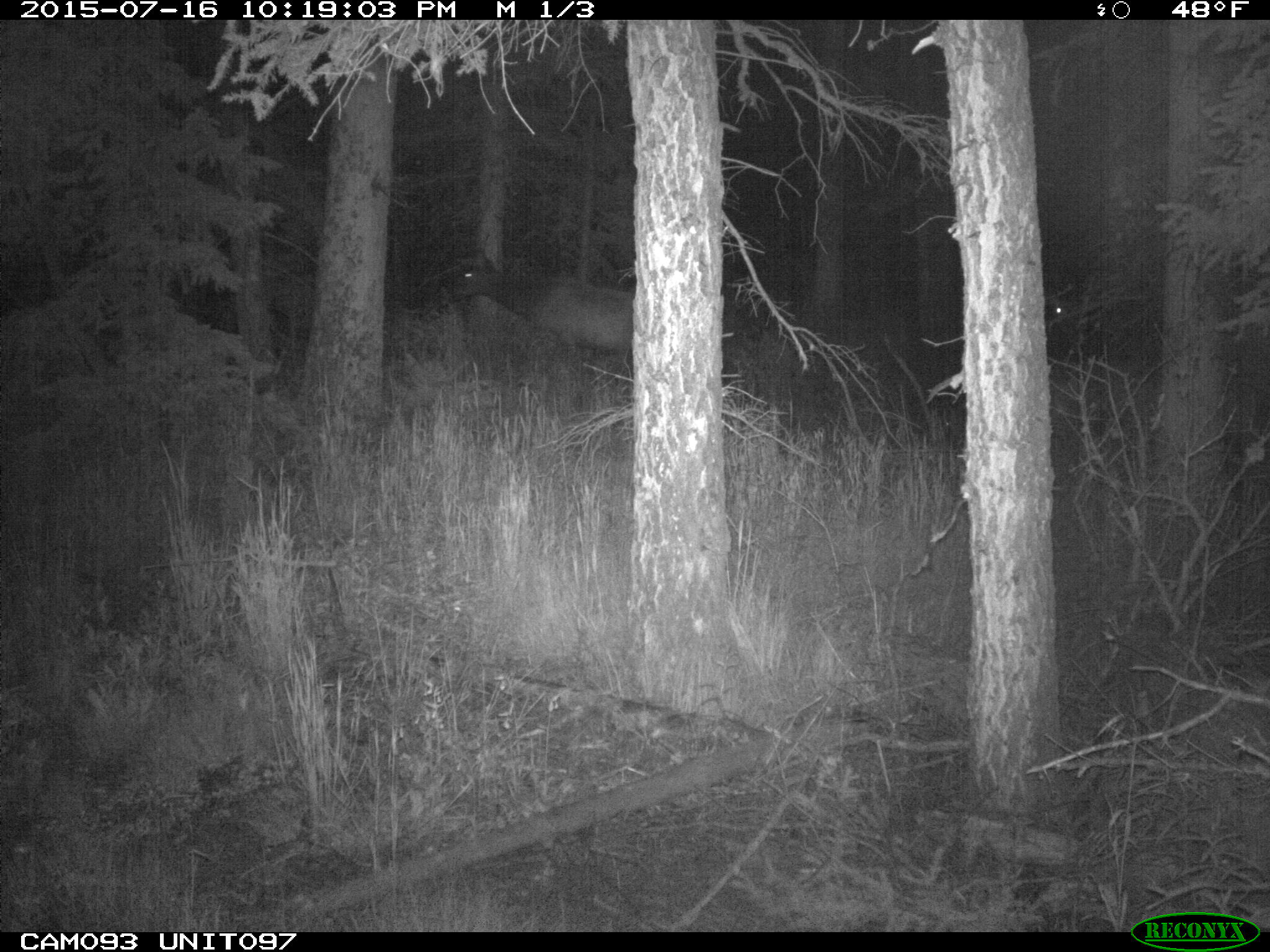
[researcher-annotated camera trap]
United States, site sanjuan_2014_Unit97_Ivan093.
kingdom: Animalia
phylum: Chordata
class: Mammalia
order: Artiodactyla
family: Cervidae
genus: Cervus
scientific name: Cervus elaphus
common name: red deer